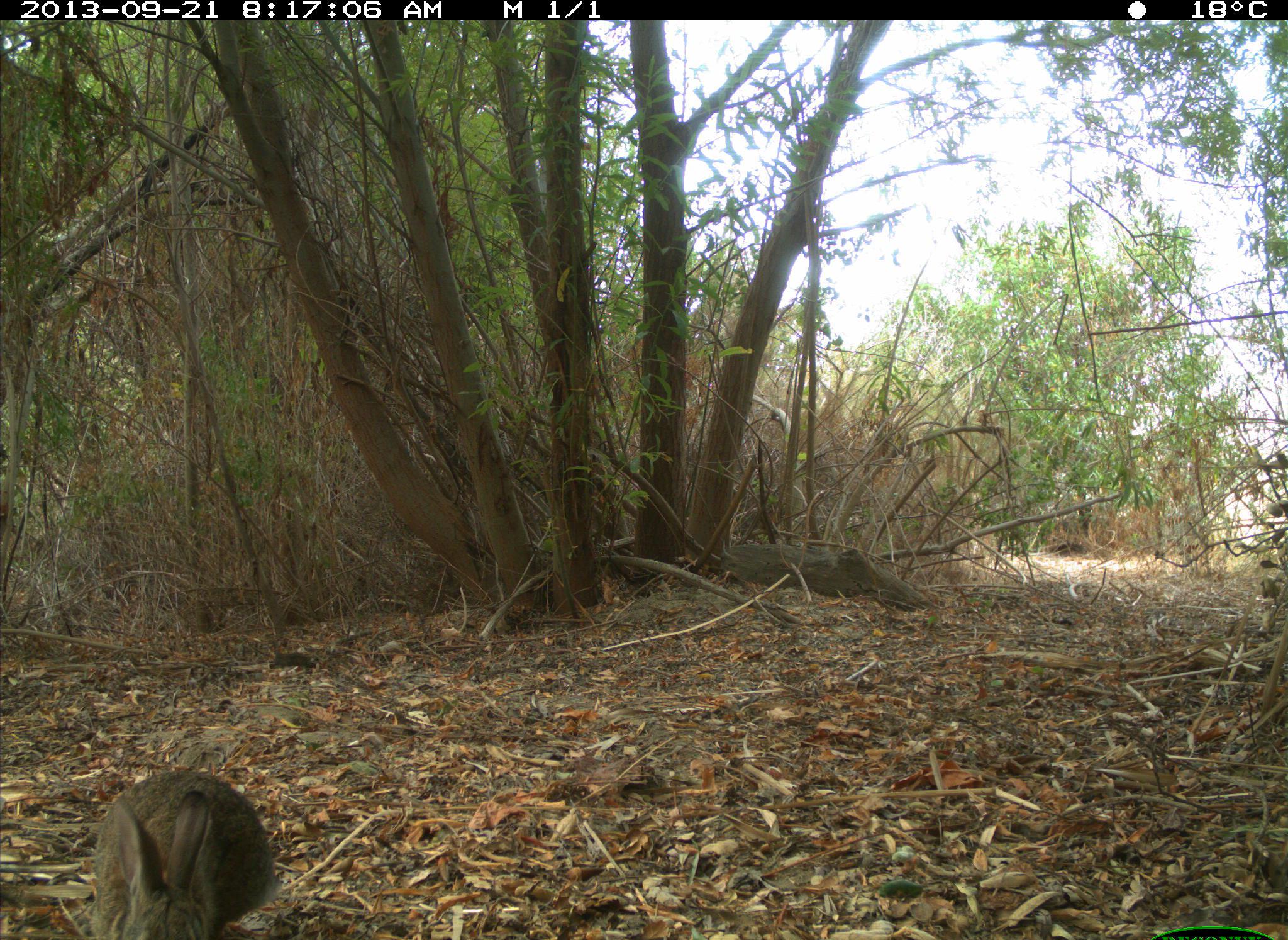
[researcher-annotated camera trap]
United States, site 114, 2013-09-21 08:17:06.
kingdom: Animalia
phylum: Chordata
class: Mammalia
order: Lagomorpha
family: Leporidae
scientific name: Leporidae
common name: rabbits and hares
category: rabbit